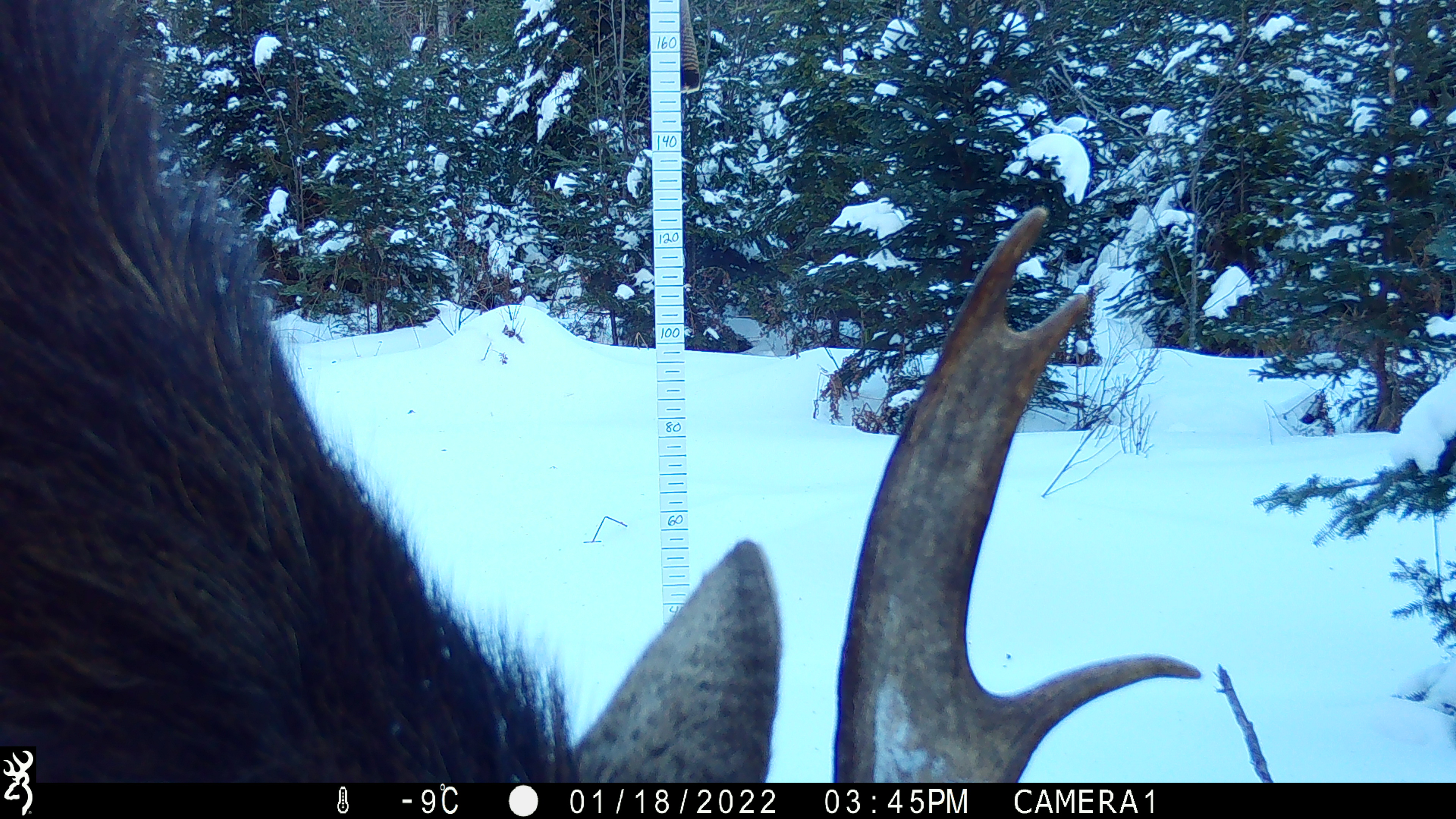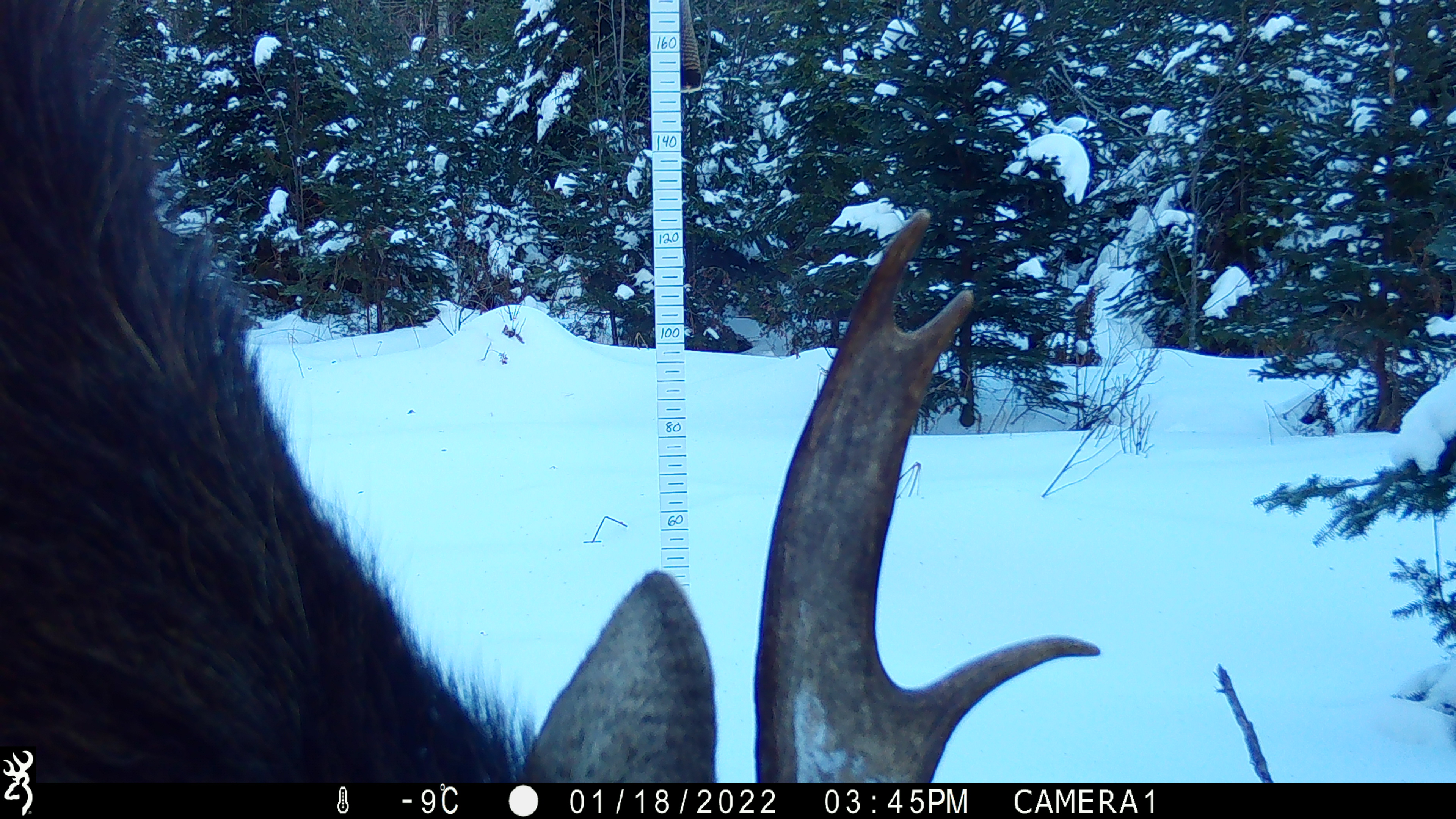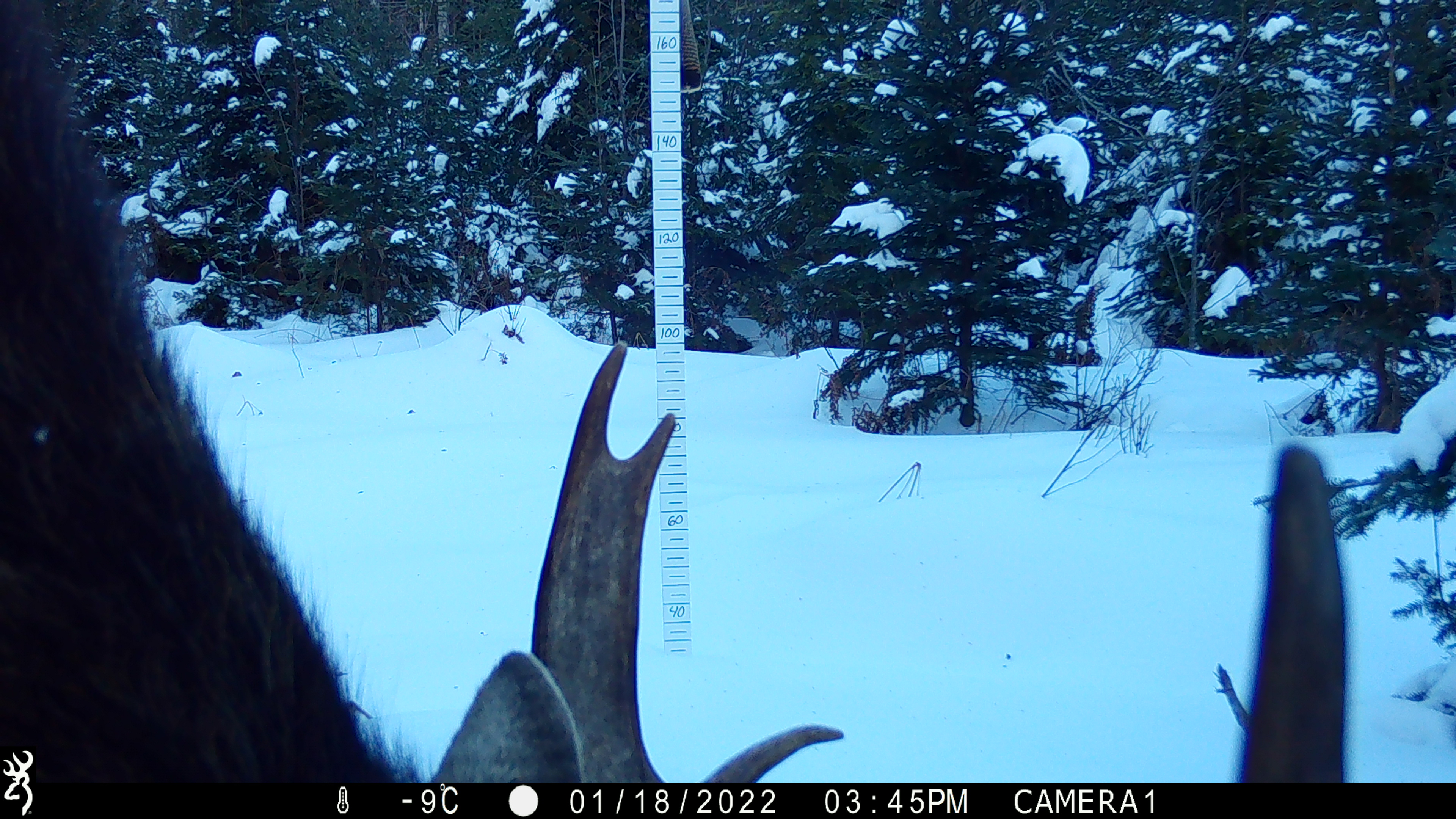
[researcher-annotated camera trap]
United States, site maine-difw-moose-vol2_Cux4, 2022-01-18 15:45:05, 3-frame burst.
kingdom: Animalia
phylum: Chordata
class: Mammalia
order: Artiodactyla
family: Cervidae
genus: Alces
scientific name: Alces alces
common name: moose